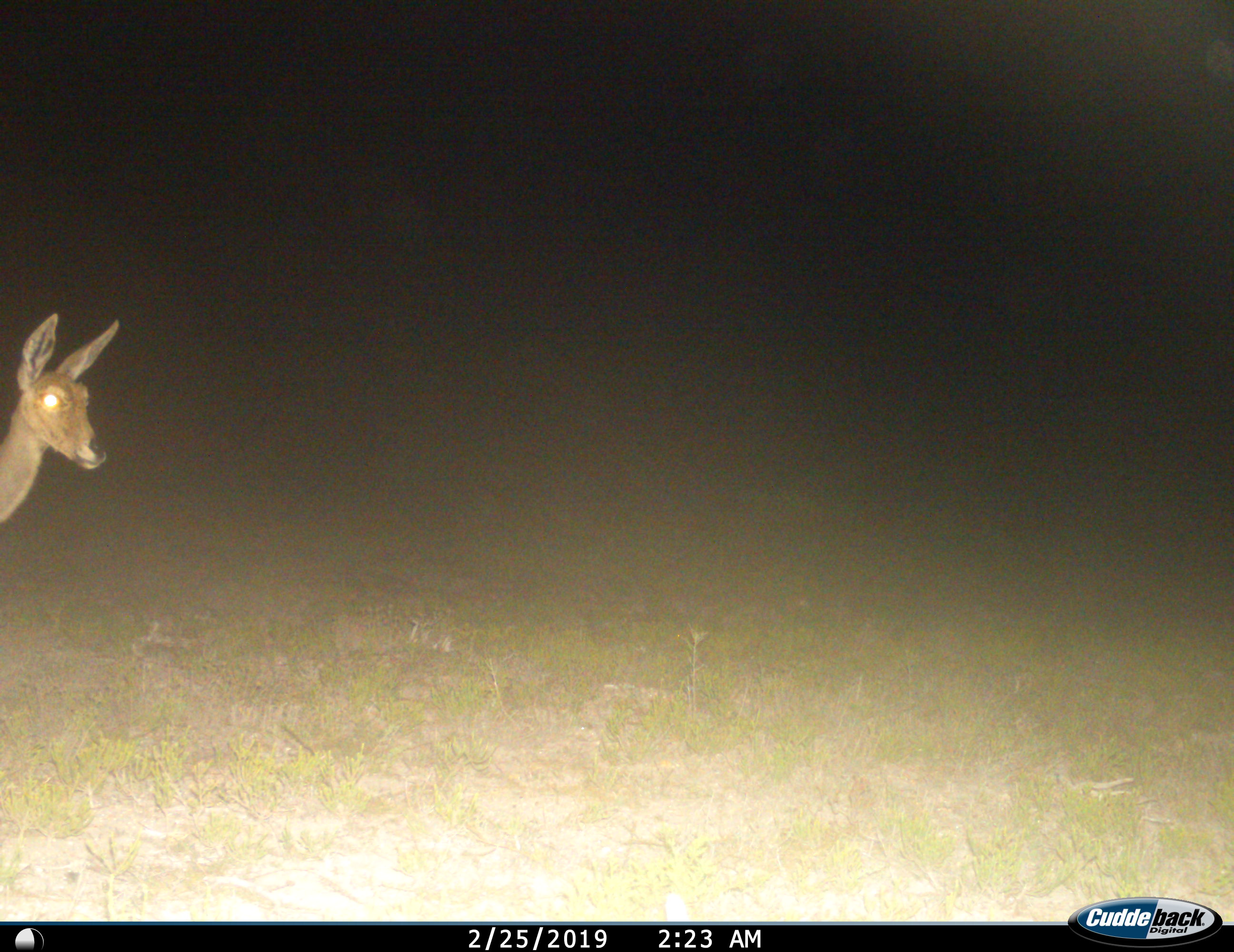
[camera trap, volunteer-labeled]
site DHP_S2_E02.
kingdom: Animalia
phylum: Chordata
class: Mammalia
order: Artiodactyla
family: Bovidae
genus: Pelea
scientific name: Pelea capreolus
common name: grey rhebok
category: rhebokgrey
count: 1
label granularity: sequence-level